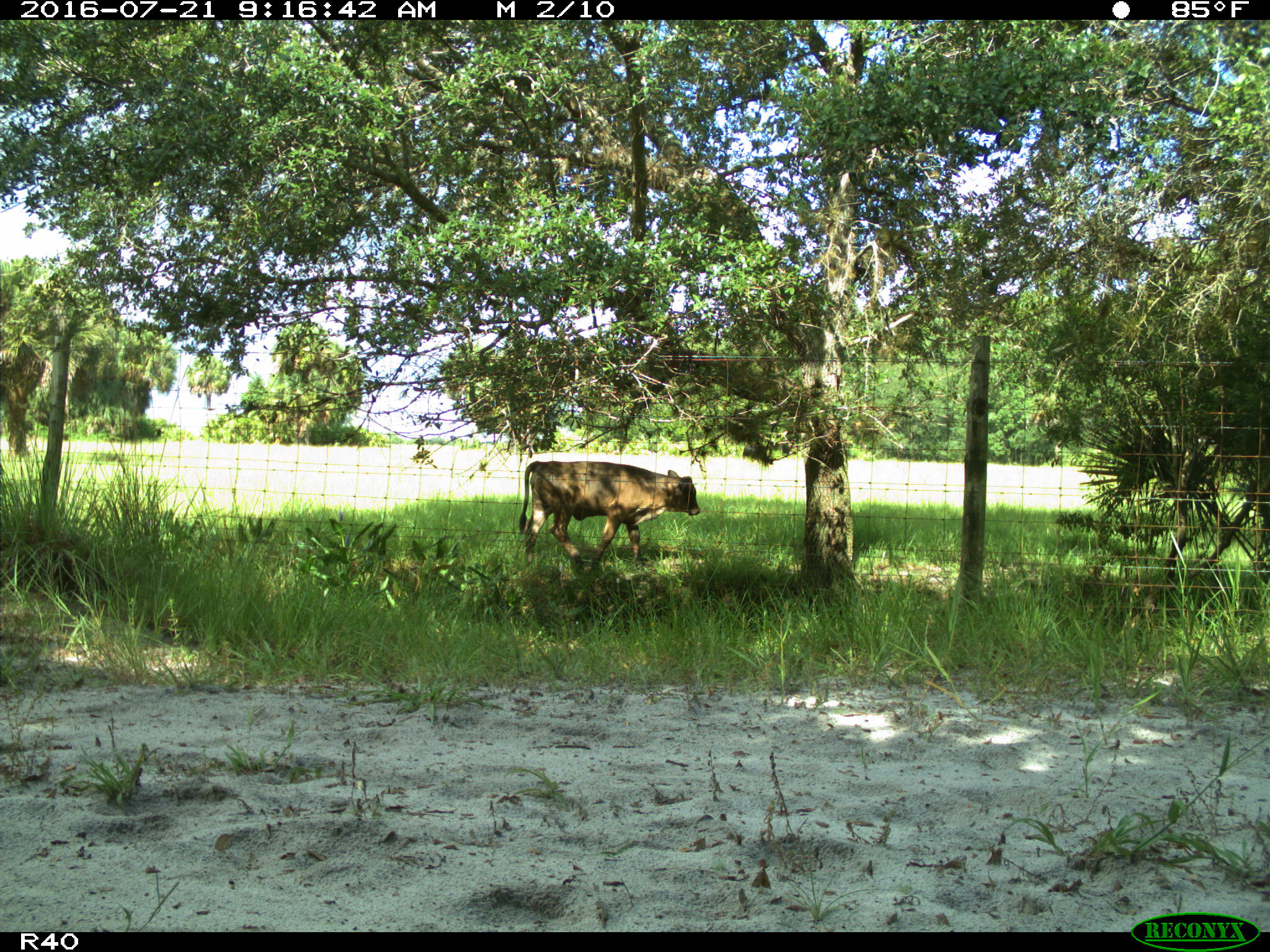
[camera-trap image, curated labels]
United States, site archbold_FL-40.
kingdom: Animalia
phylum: Chordata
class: Mammalia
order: Artiodactyla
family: Bovidae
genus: Bos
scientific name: Bos taurus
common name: domestic cow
Bos taurus (domestic cow).